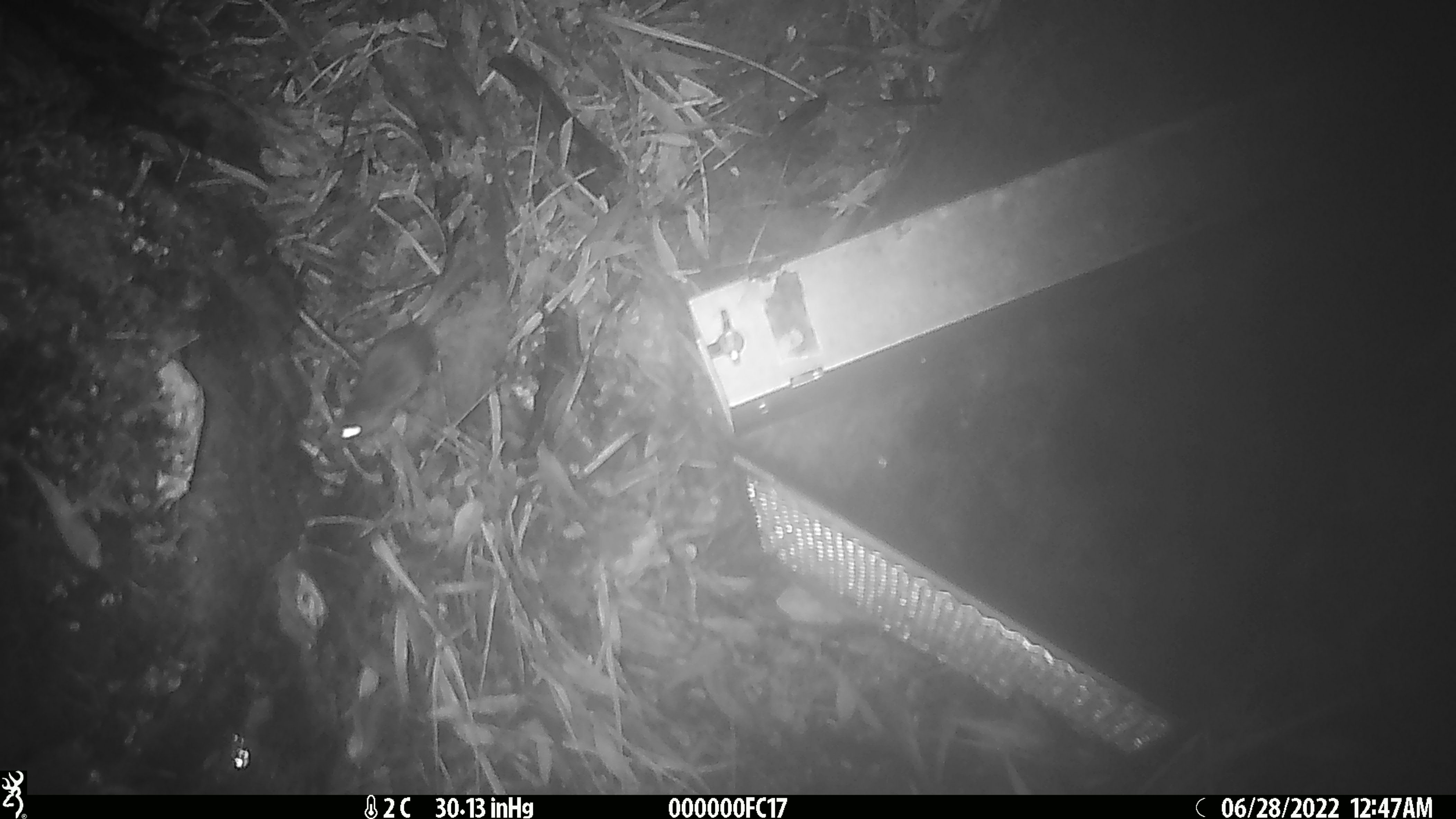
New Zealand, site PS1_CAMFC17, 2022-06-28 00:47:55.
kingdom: Animalia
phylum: Chordata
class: Mammalia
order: Rodentia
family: Muridae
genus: Mus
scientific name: Mus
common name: mouse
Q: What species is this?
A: Mouse (Mus).